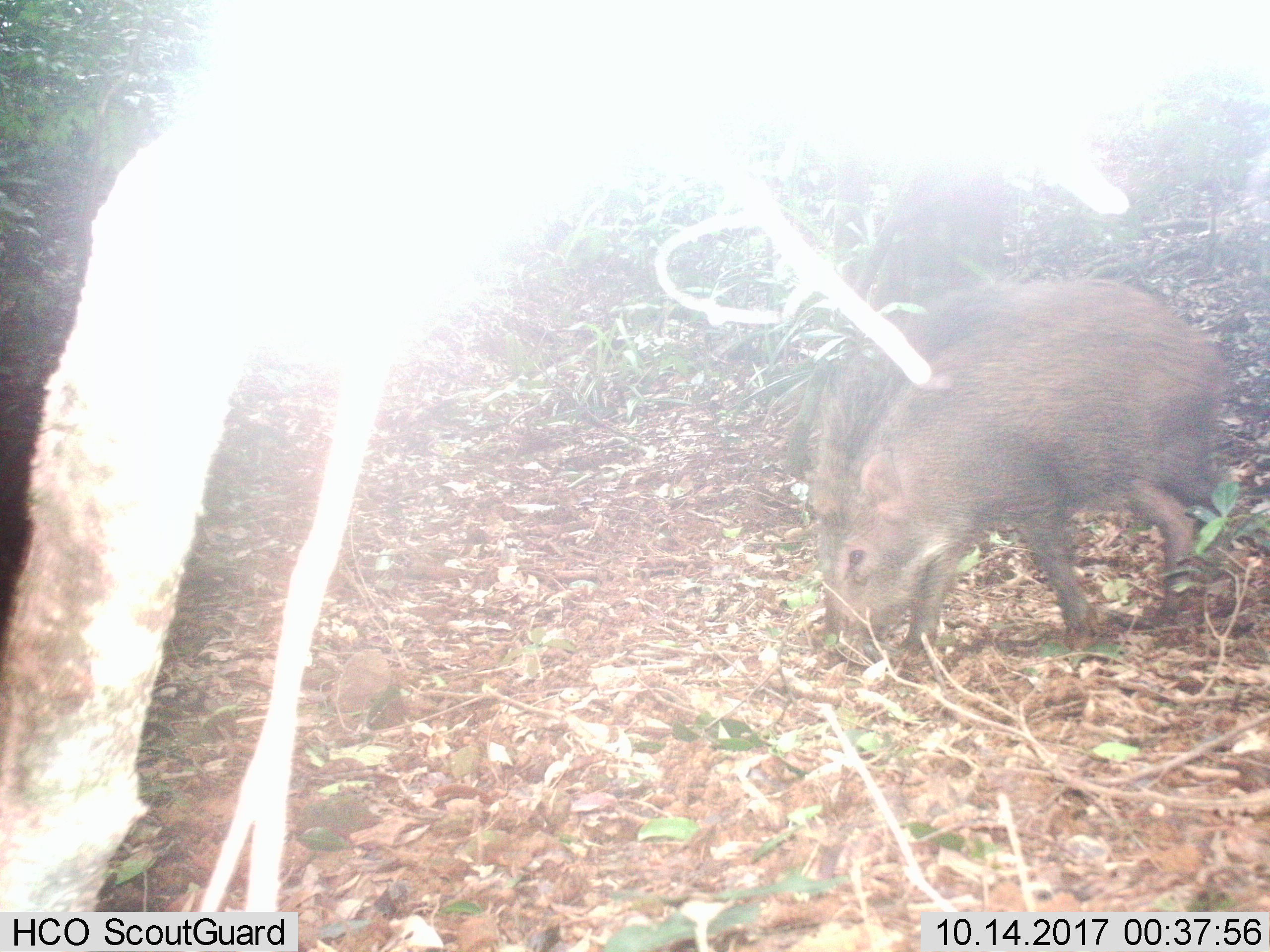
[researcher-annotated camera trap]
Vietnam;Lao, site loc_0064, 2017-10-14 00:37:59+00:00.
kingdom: Animalia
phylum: Chordata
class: Mammalia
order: Artiodactyla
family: Suidae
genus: Sus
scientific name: Sus scrofa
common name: eurasian wild pig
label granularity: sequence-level